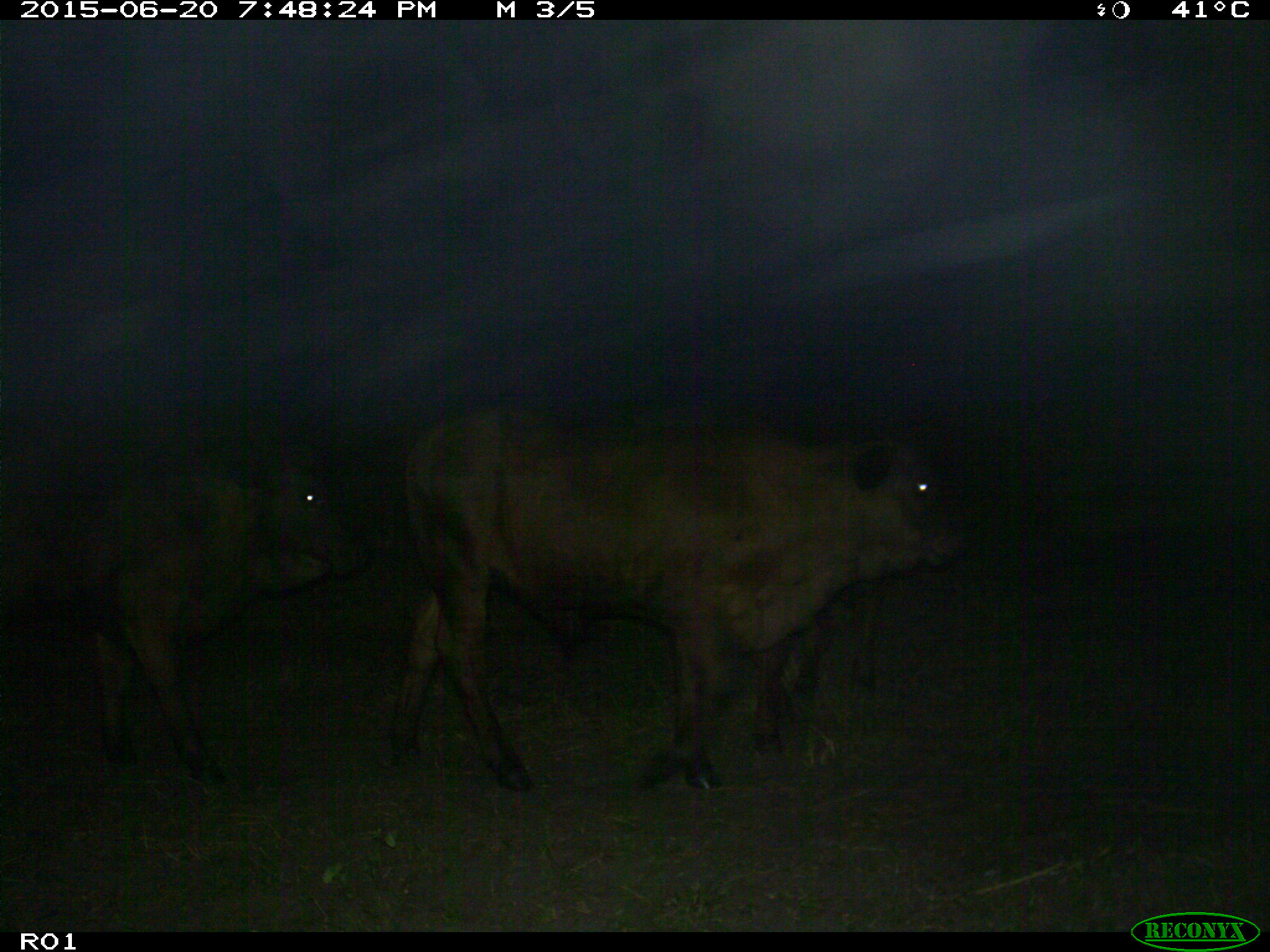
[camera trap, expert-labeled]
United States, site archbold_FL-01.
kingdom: Animalia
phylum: Chordata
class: Mammalia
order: Artiodactyla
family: Bovidae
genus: Bos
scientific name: Bos taurus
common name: domestic cow